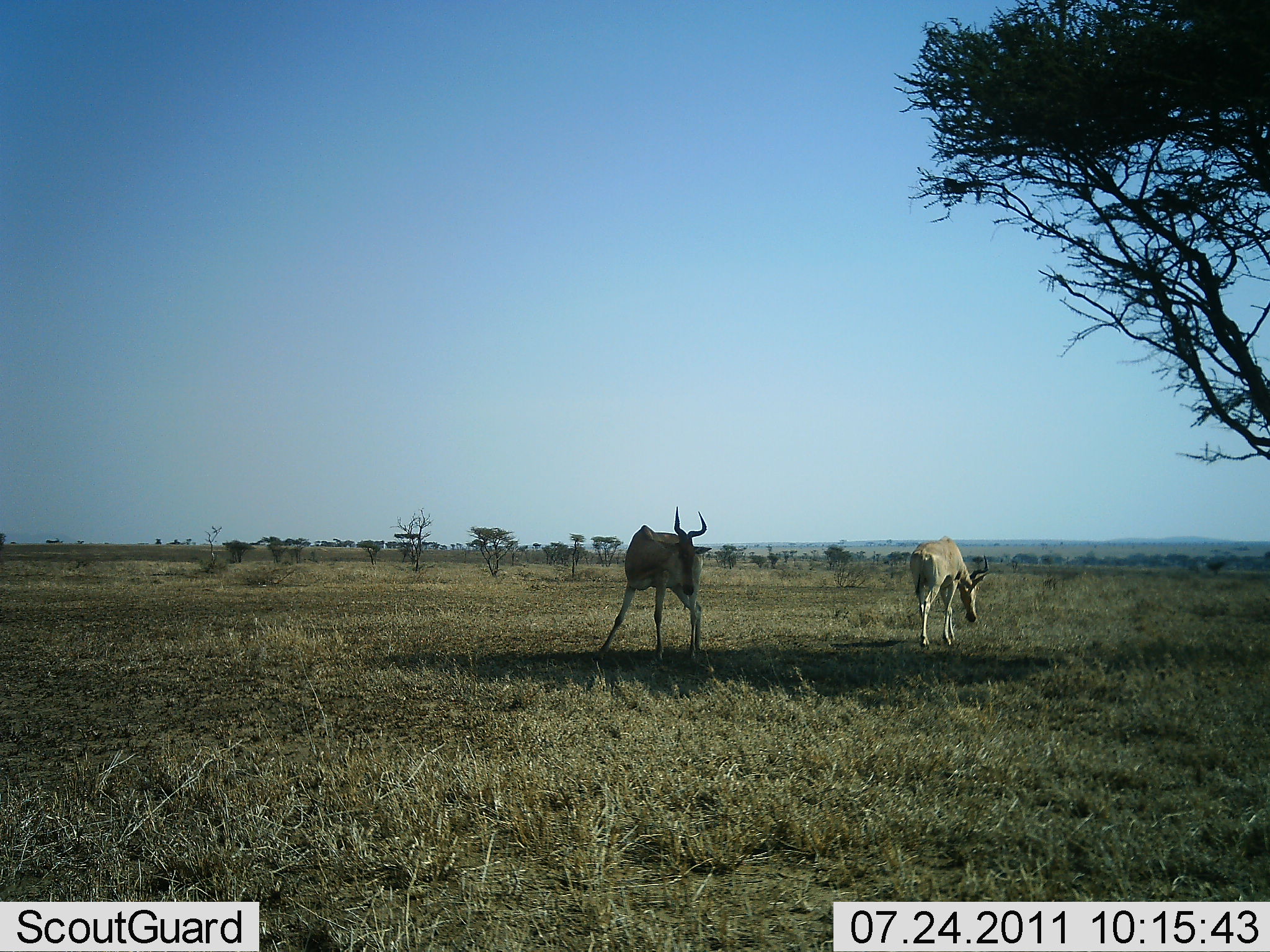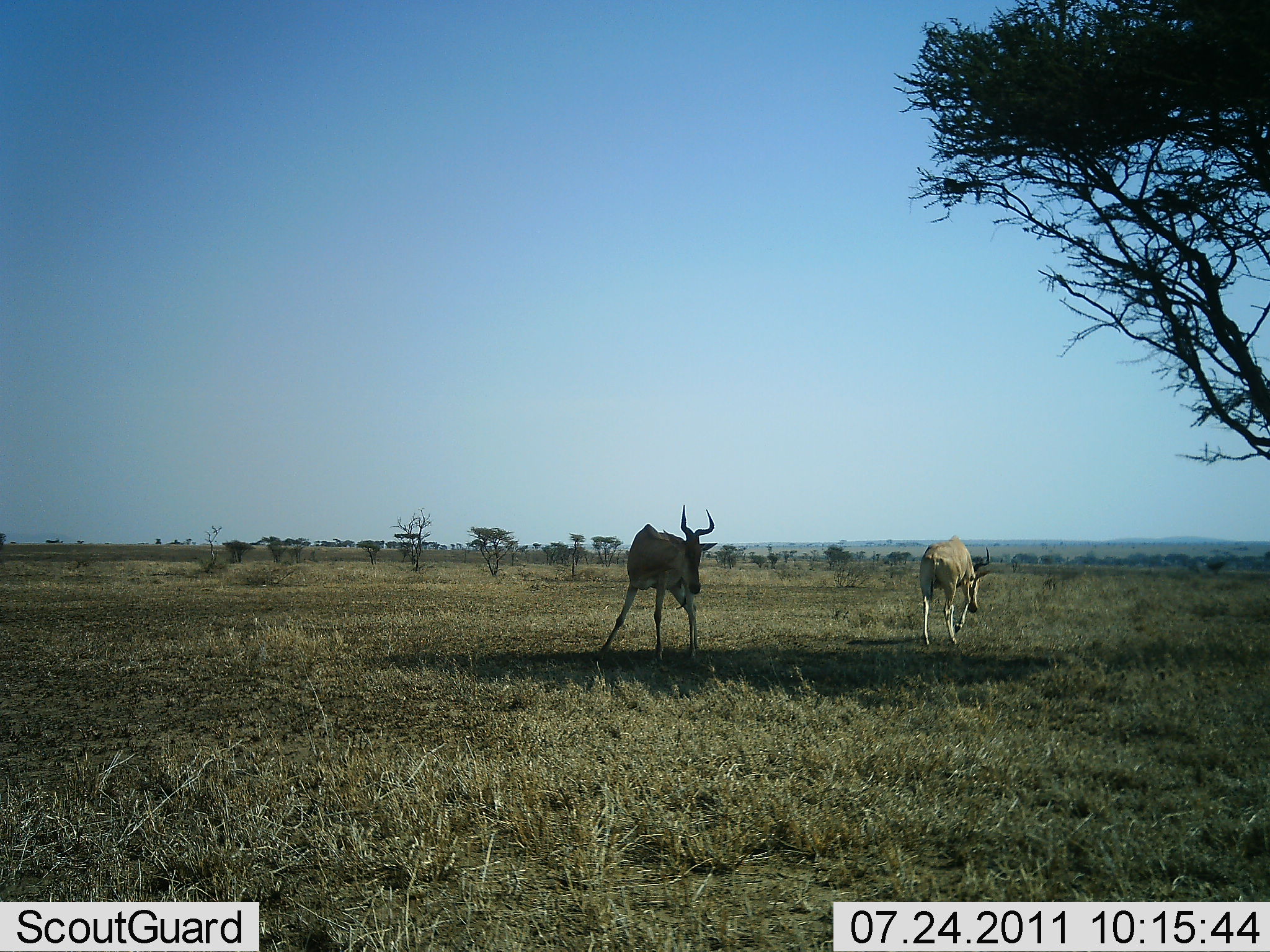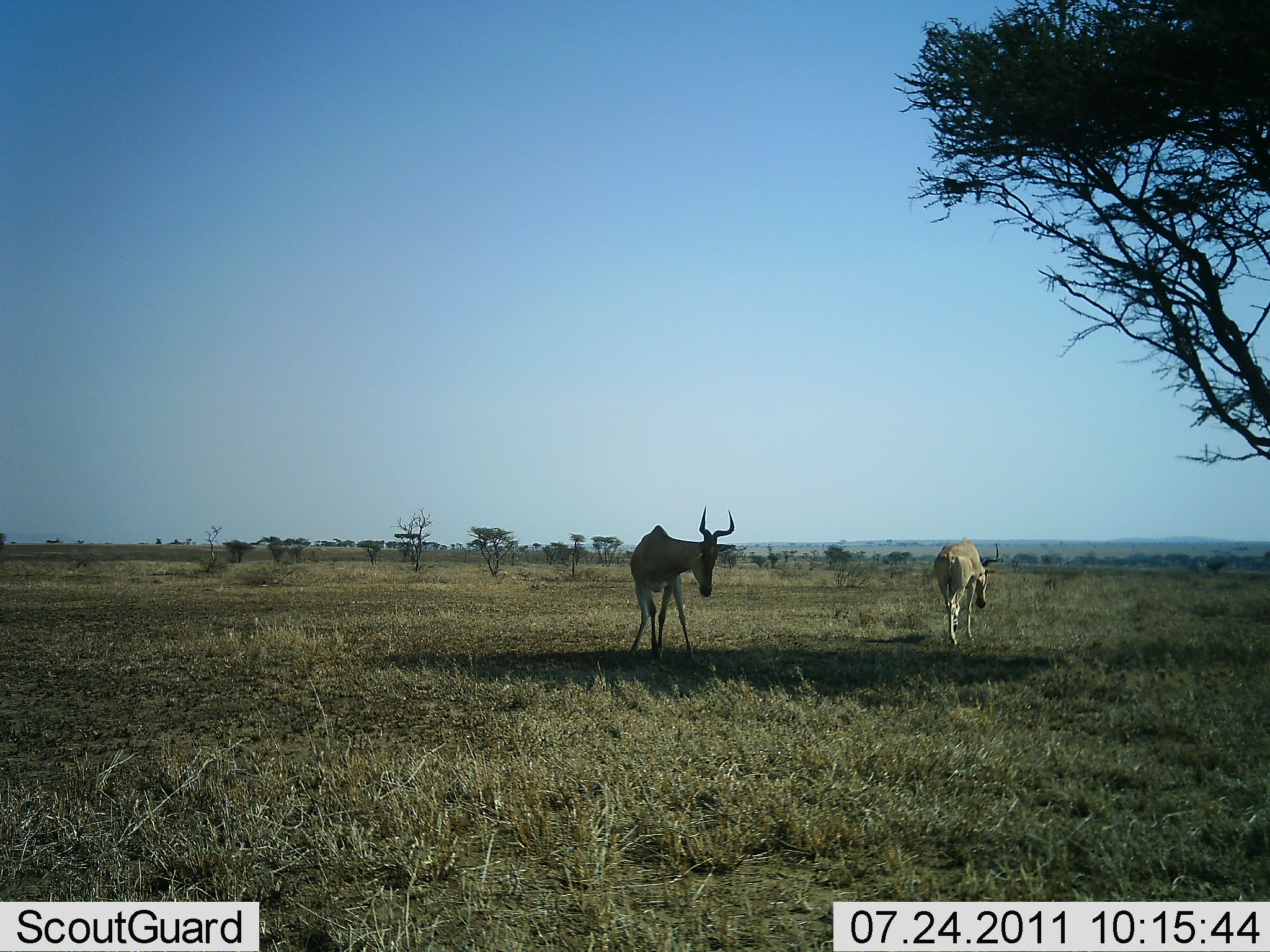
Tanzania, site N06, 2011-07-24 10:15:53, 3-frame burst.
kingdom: Animalia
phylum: Chordata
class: Mammalia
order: Artiodactyla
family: Bovidae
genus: Alcelaphus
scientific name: Alcelaphus buselaphus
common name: hartebeest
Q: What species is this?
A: Hartebeest (Alcelaphus buselaphus).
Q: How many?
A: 2.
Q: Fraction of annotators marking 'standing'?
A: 54%.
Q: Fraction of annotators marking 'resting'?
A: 0%.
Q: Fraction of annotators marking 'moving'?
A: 62%.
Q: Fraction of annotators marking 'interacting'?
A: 0%.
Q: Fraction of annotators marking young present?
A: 0%.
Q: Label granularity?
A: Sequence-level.